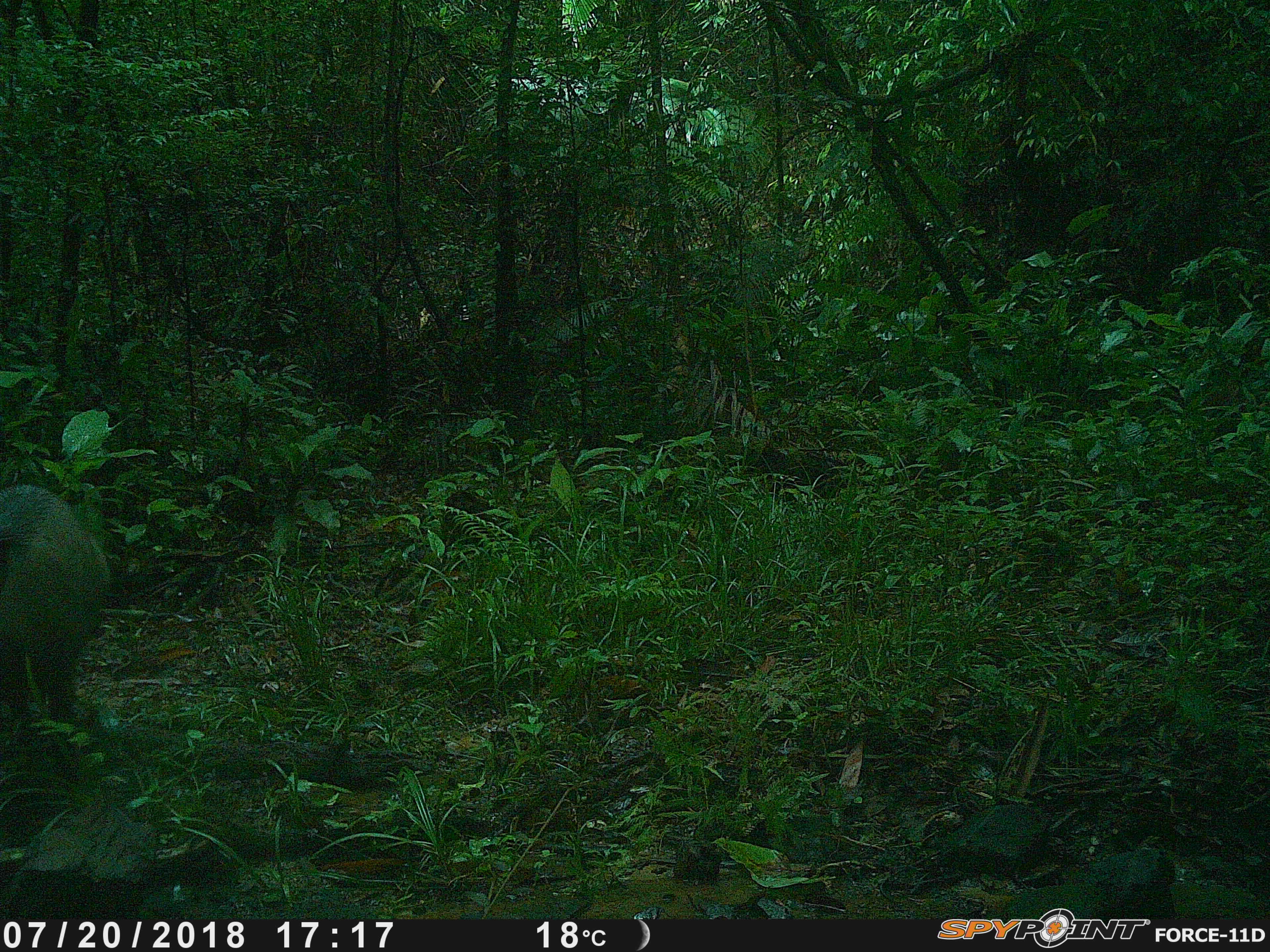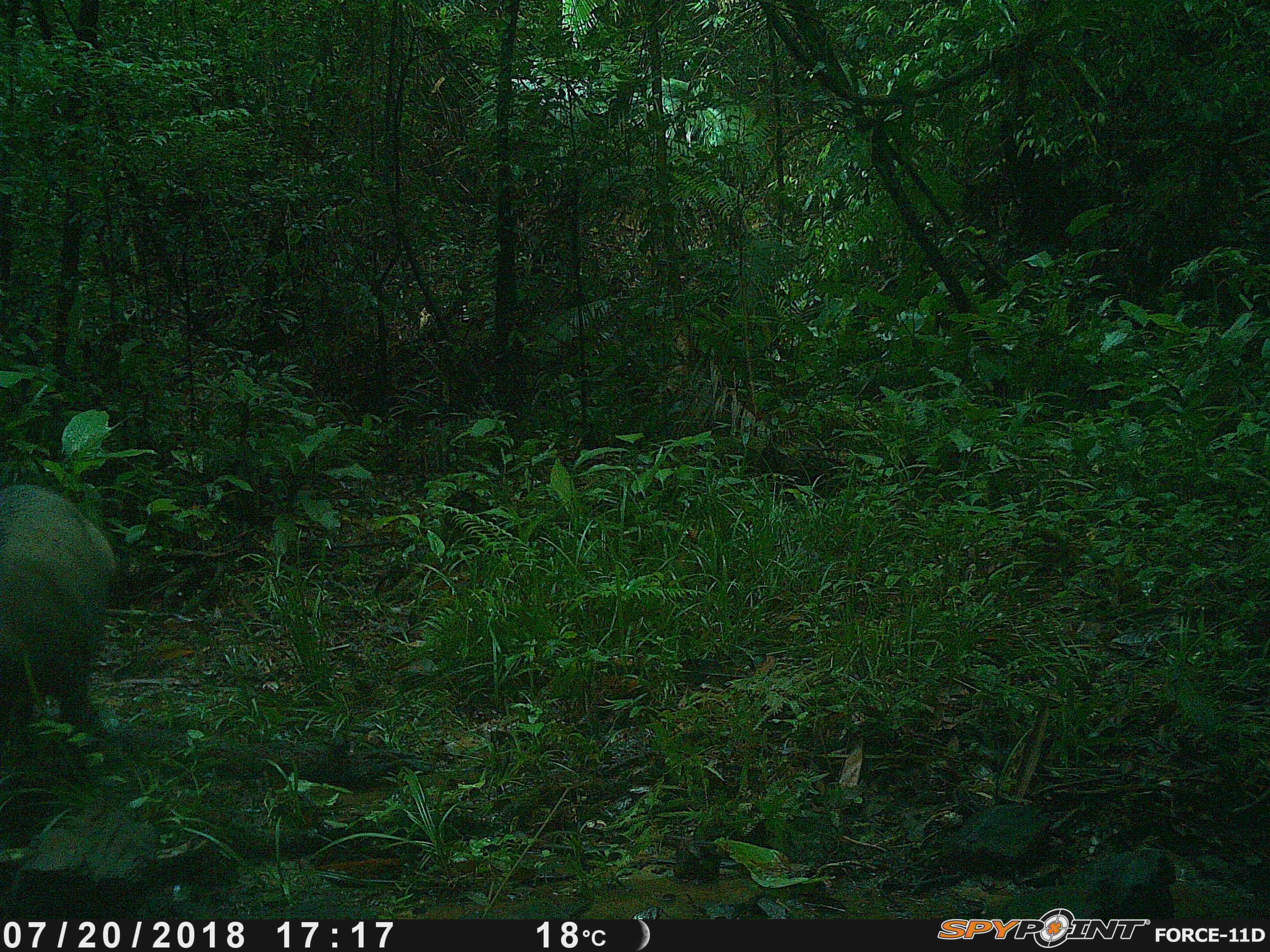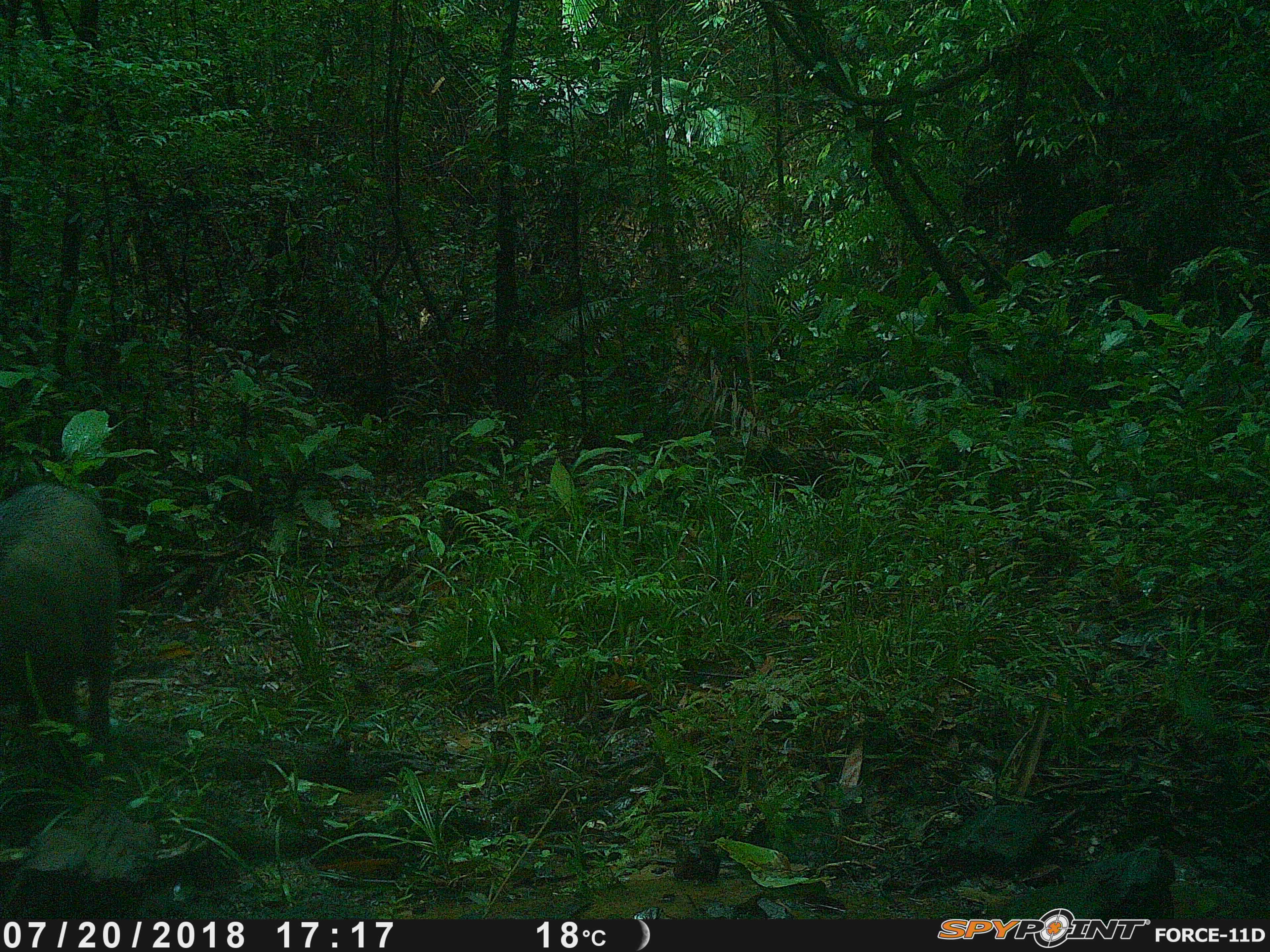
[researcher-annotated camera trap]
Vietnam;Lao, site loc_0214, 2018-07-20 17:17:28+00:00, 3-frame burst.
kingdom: Animalia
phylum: Chordata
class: Mammalia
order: Artiodactyla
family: Suidae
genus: Sus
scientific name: Sus scrofa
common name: eurasian wild pig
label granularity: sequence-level